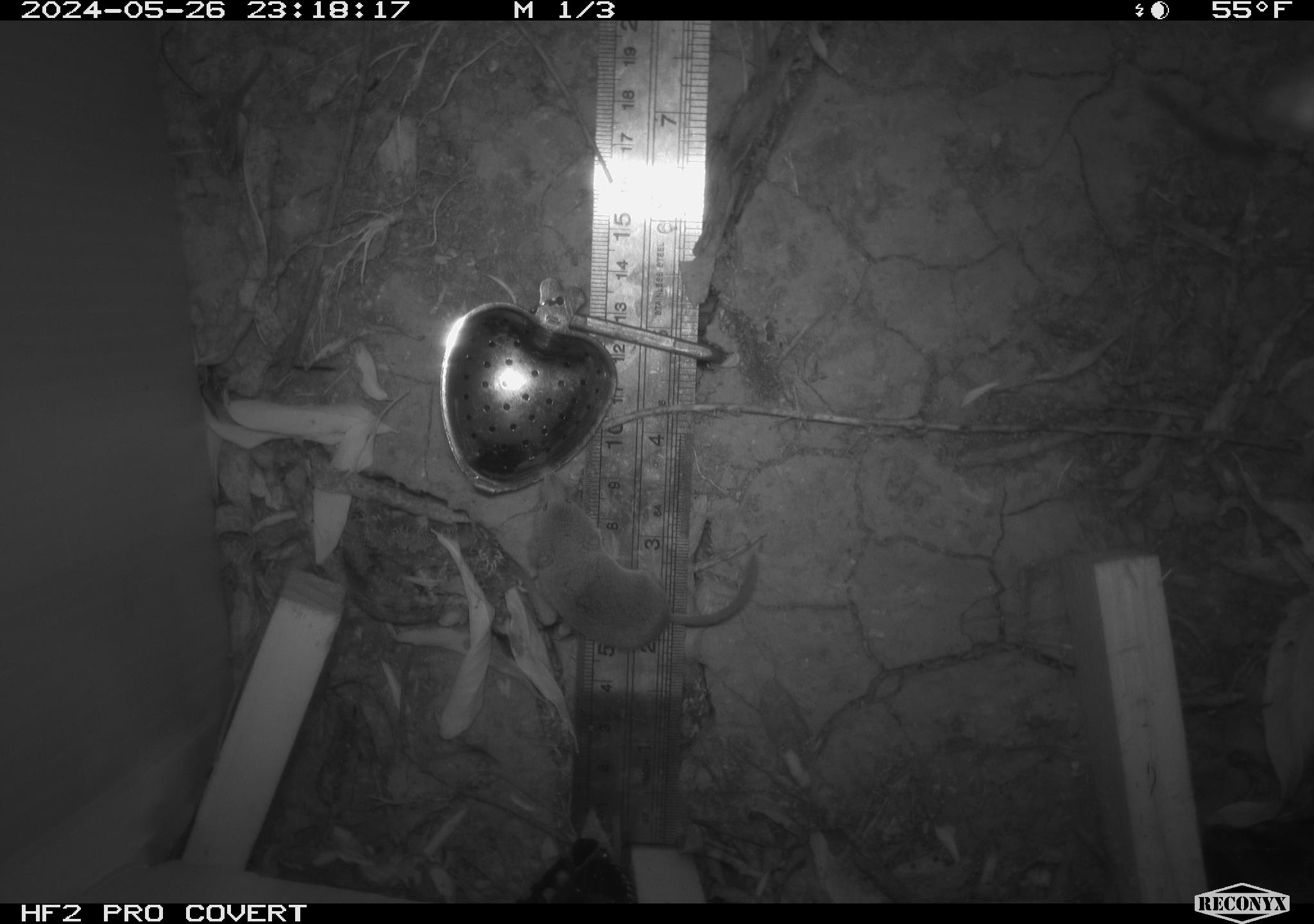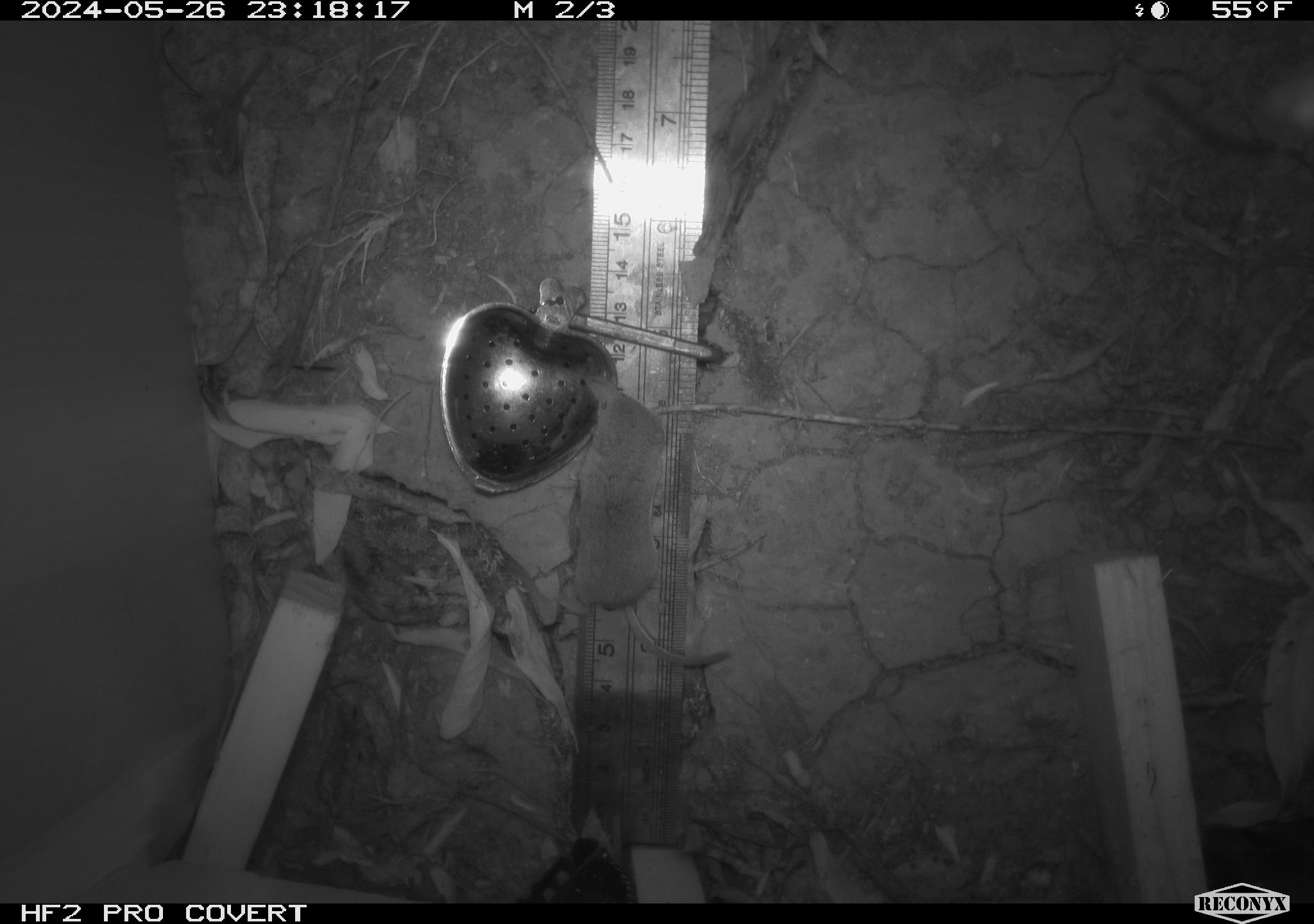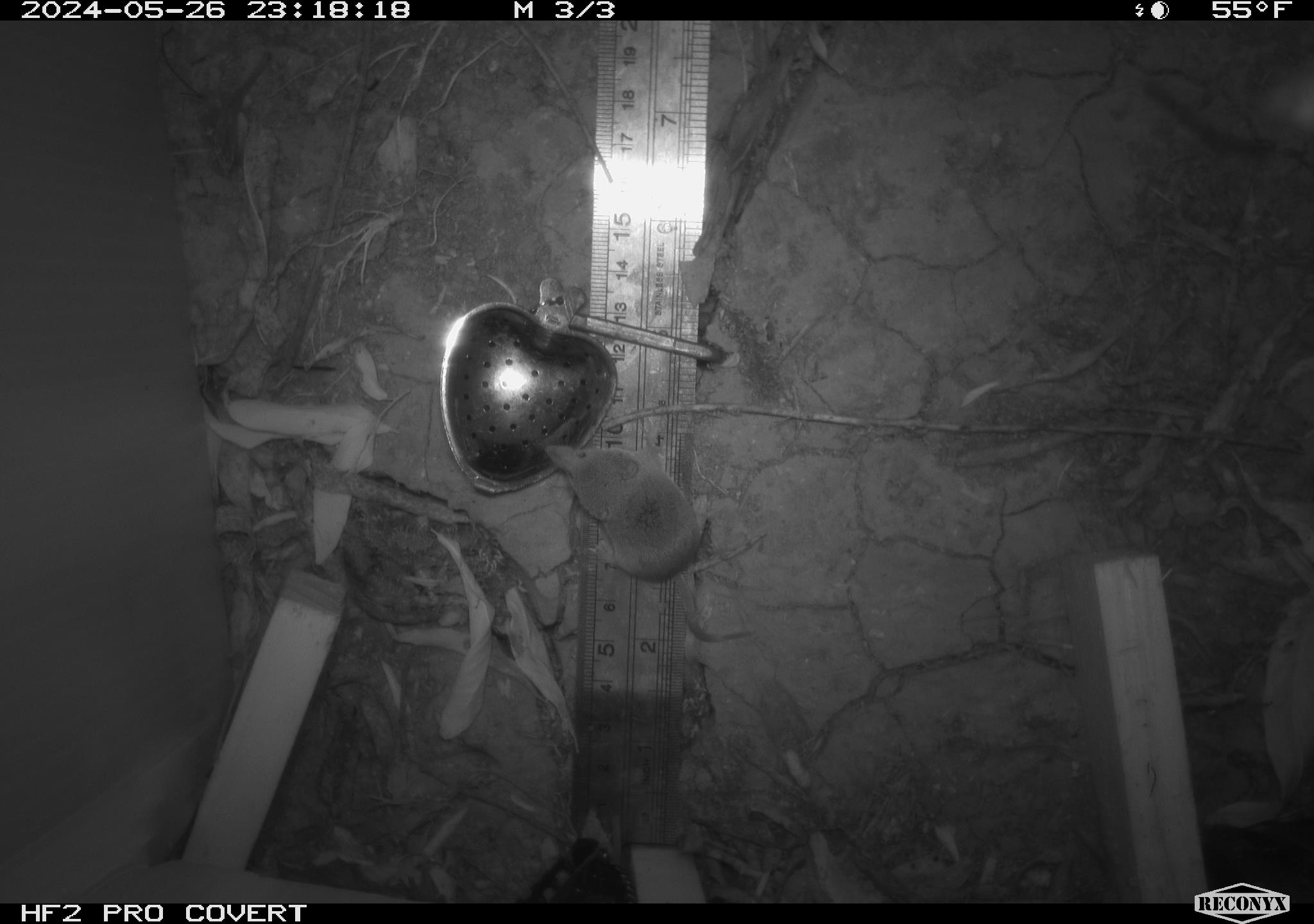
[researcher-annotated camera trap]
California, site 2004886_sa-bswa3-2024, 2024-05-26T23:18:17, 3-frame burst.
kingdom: Animalia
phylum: Chordata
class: Mammalia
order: Eulipotyphla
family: Soricidae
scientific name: Soricidae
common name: shrews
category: soricidae family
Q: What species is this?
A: Soricidae family (shrews) (Soricidae).